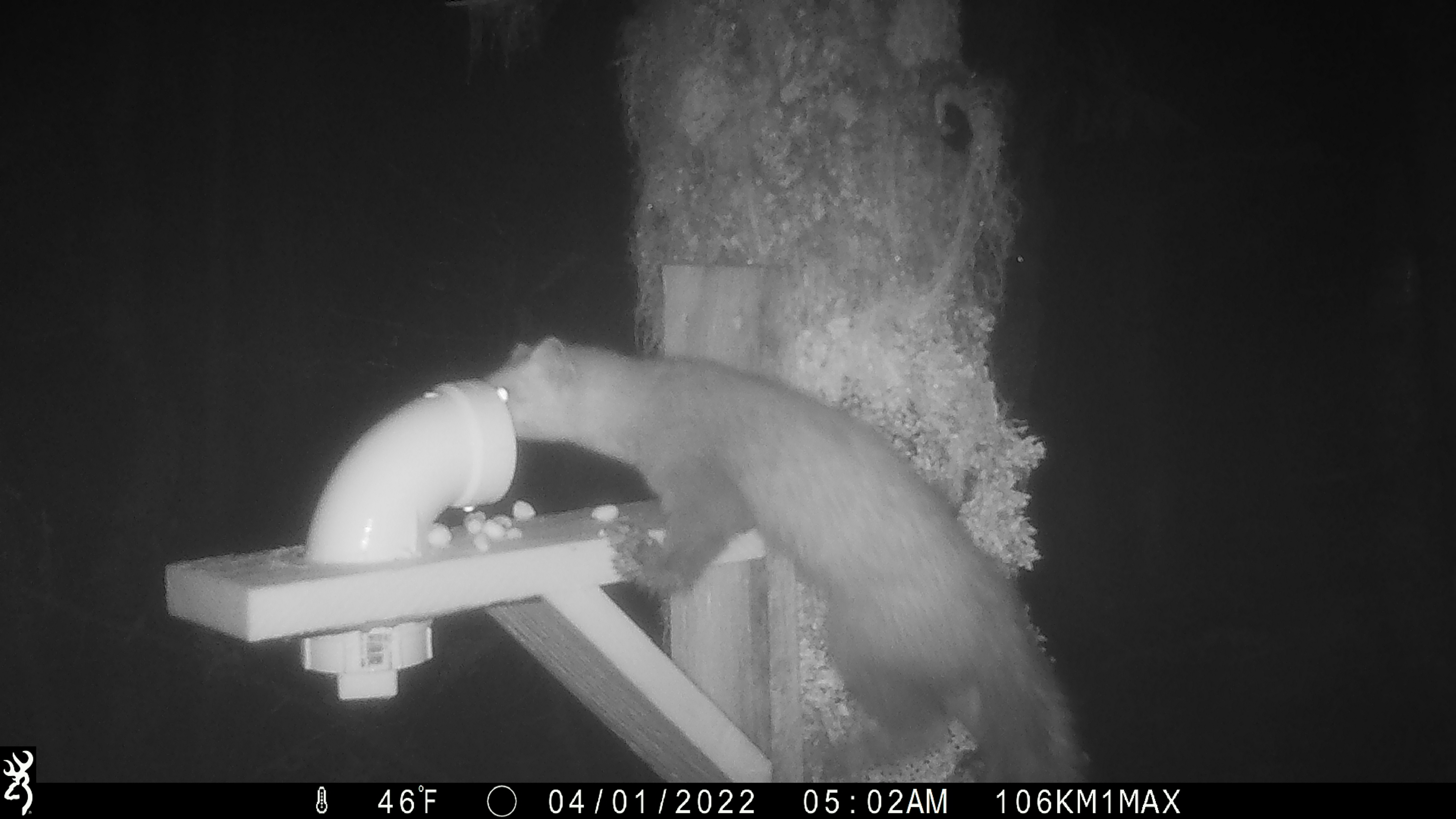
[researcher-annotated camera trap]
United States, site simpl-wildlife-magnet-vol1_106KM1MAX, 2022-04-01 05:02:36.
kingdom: Animalia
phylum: Chordata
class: Mammalia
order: Carnivora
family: Mustelidae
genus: Martes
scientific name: Martes americana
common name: american marten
American marten (Martes americana).